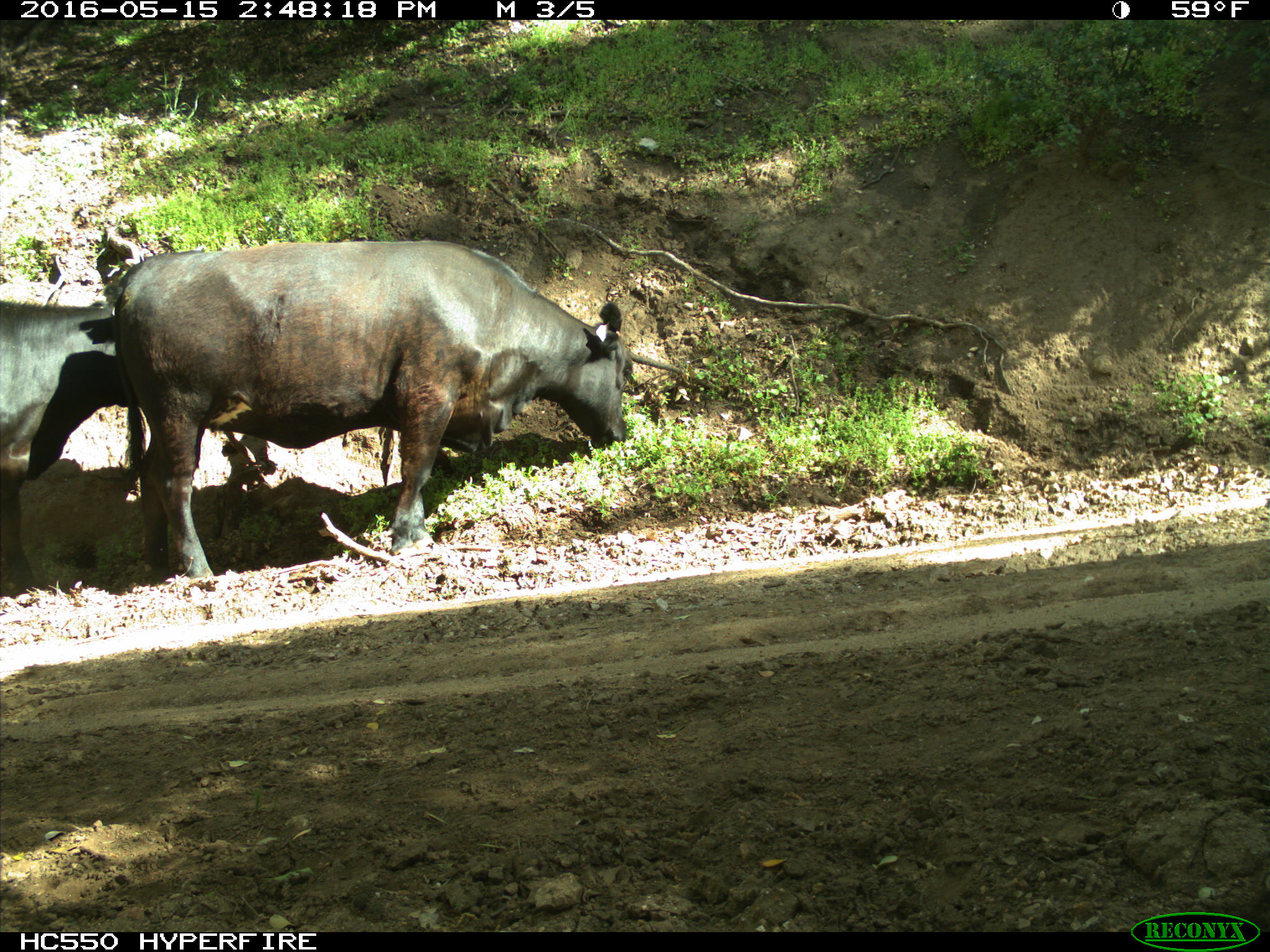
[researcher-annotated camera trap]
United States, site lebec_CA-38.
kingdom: Animalia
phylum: Chordata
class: Mammalia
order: Artiodactyla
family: Bovidae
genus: Bos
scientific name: Bos taurus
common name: domestic cow